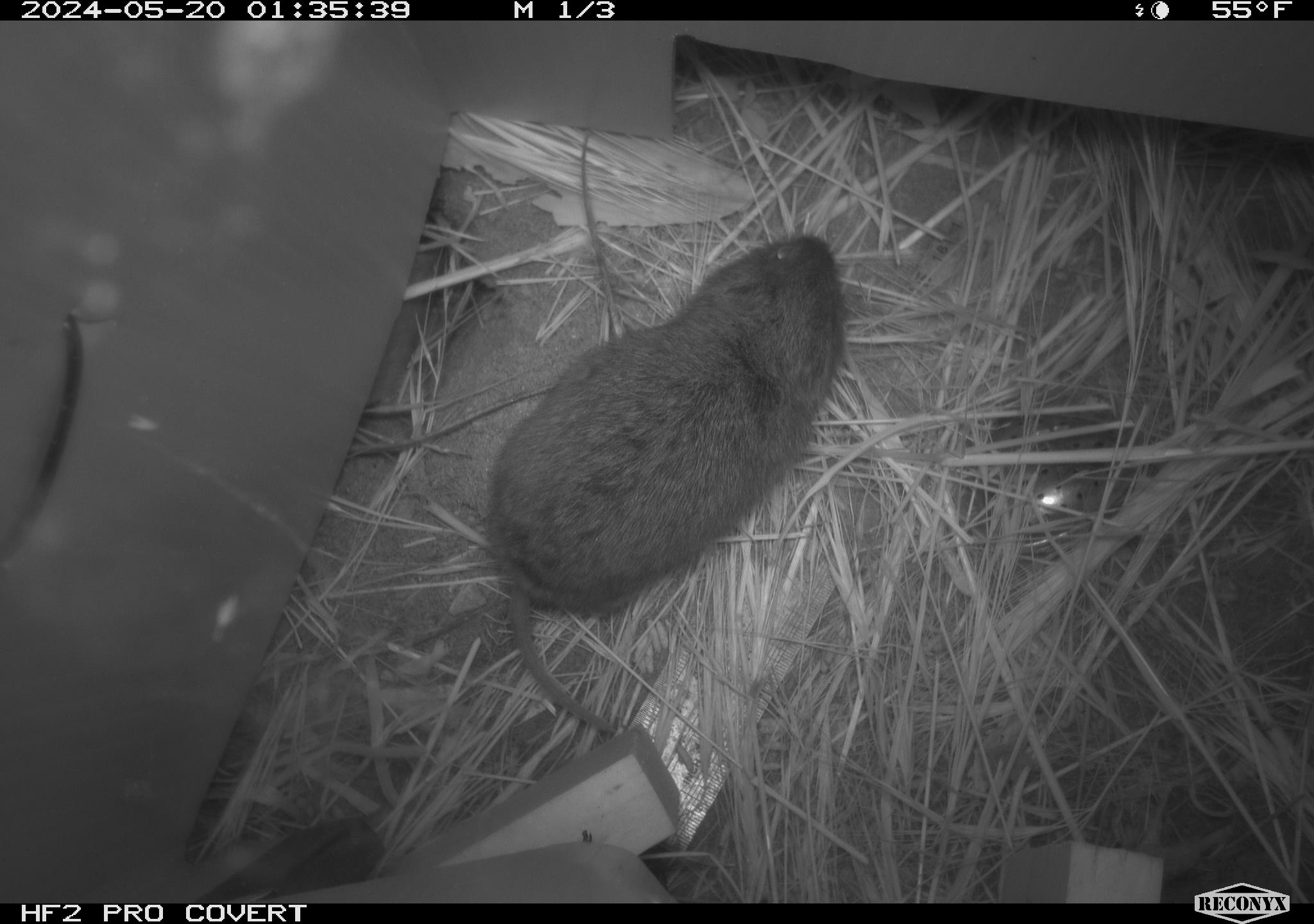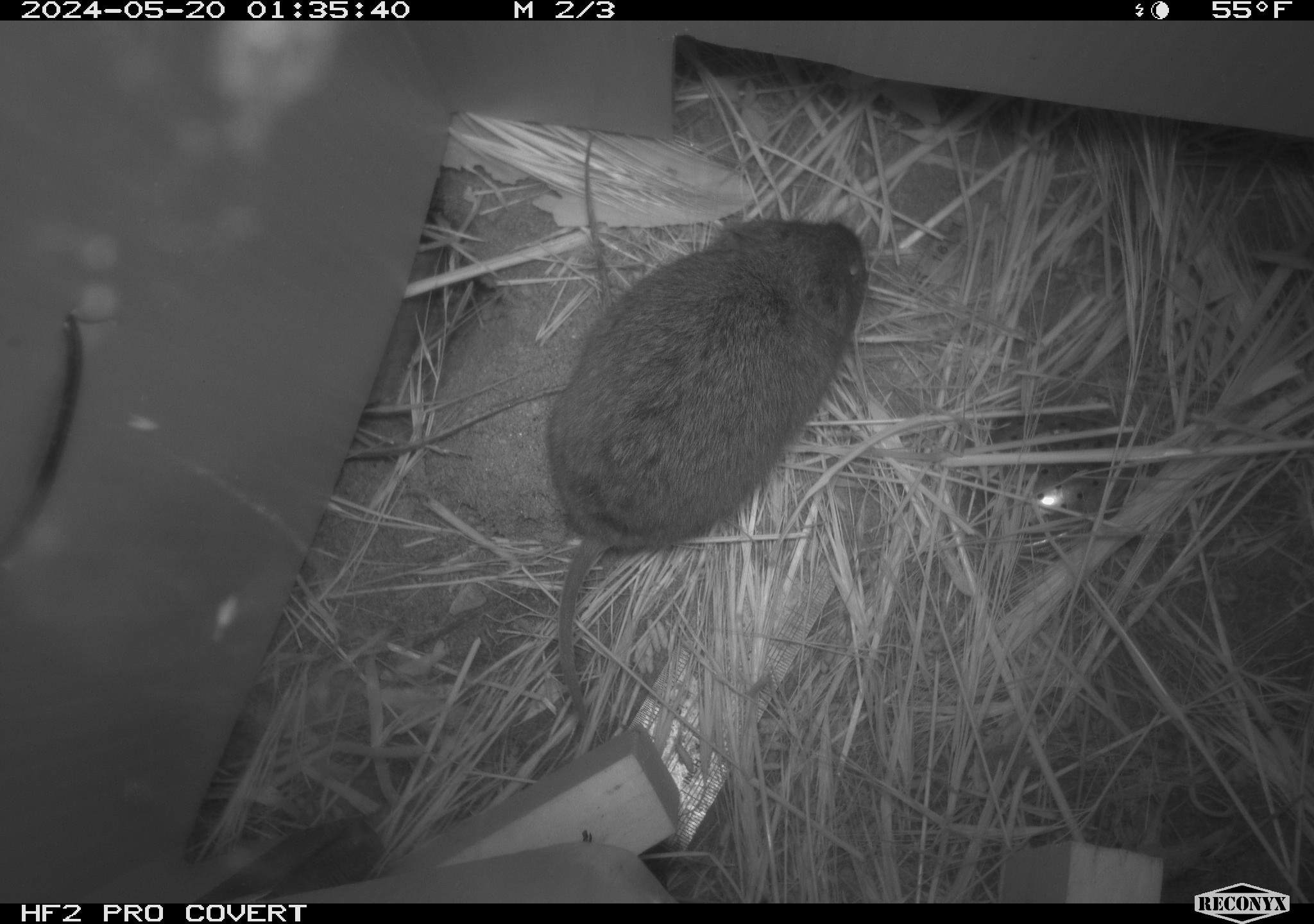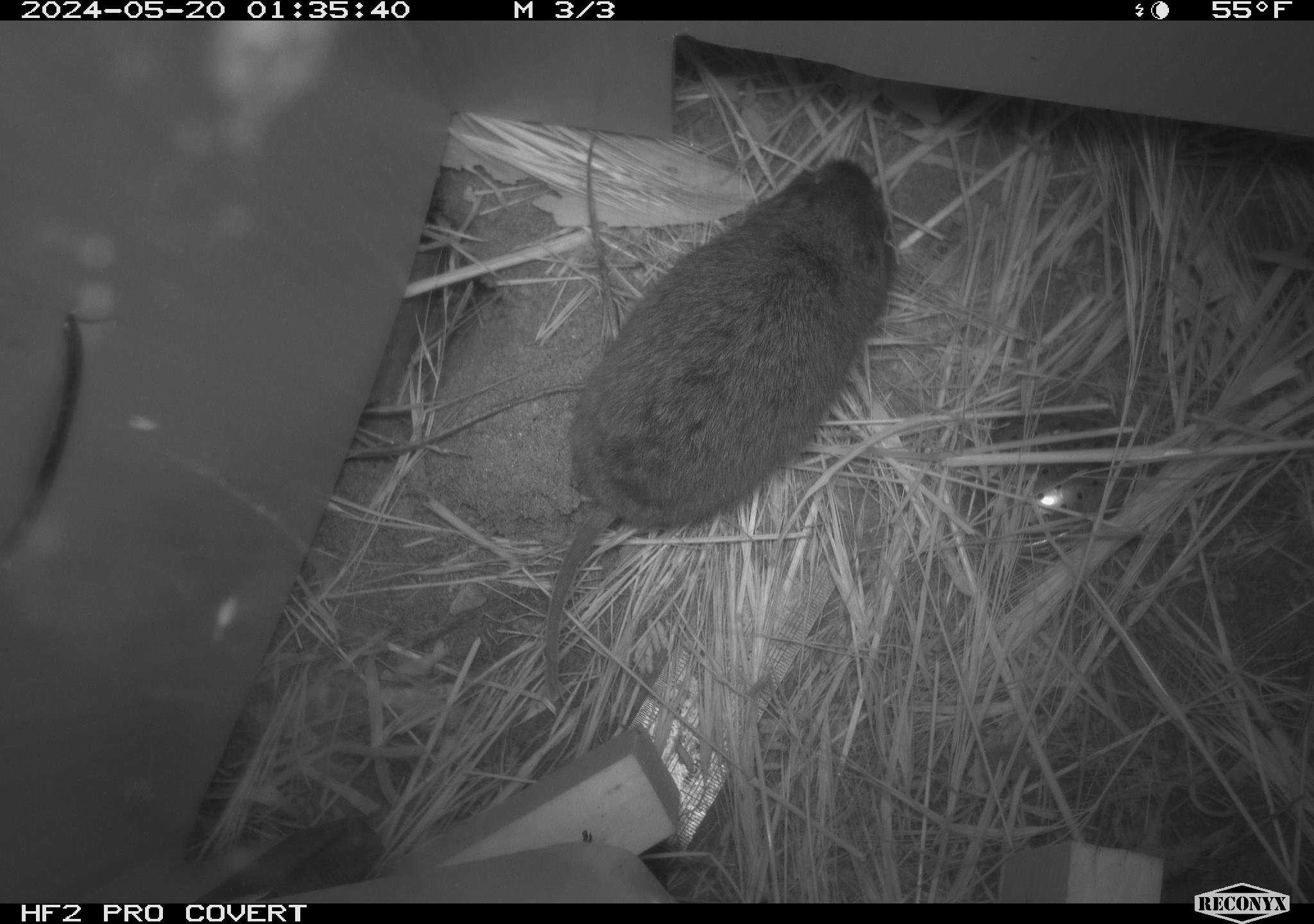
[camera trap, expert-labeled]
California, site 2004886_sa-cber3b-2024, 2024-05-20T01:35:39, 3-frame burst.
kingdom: Animalia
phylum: Chordata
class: Mammalia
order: Rodentia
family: Cricetidae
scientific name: Arvicolinae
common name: voles, lemmings, and muskrats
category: arvicolinae subfamily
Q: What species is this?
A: Arvicolinae subfamily (voles, lemmings, and muskrats) (Arvicolinae).